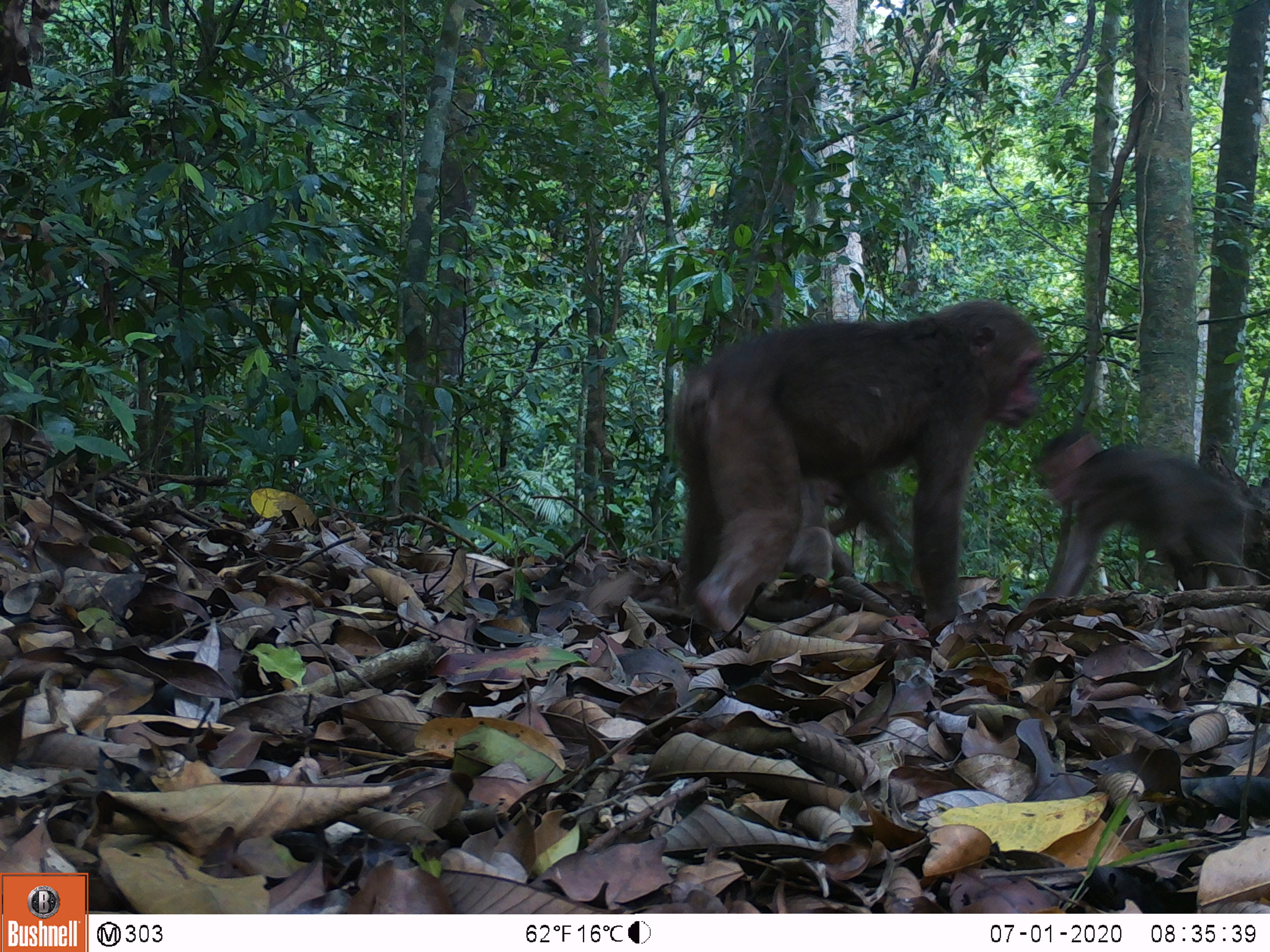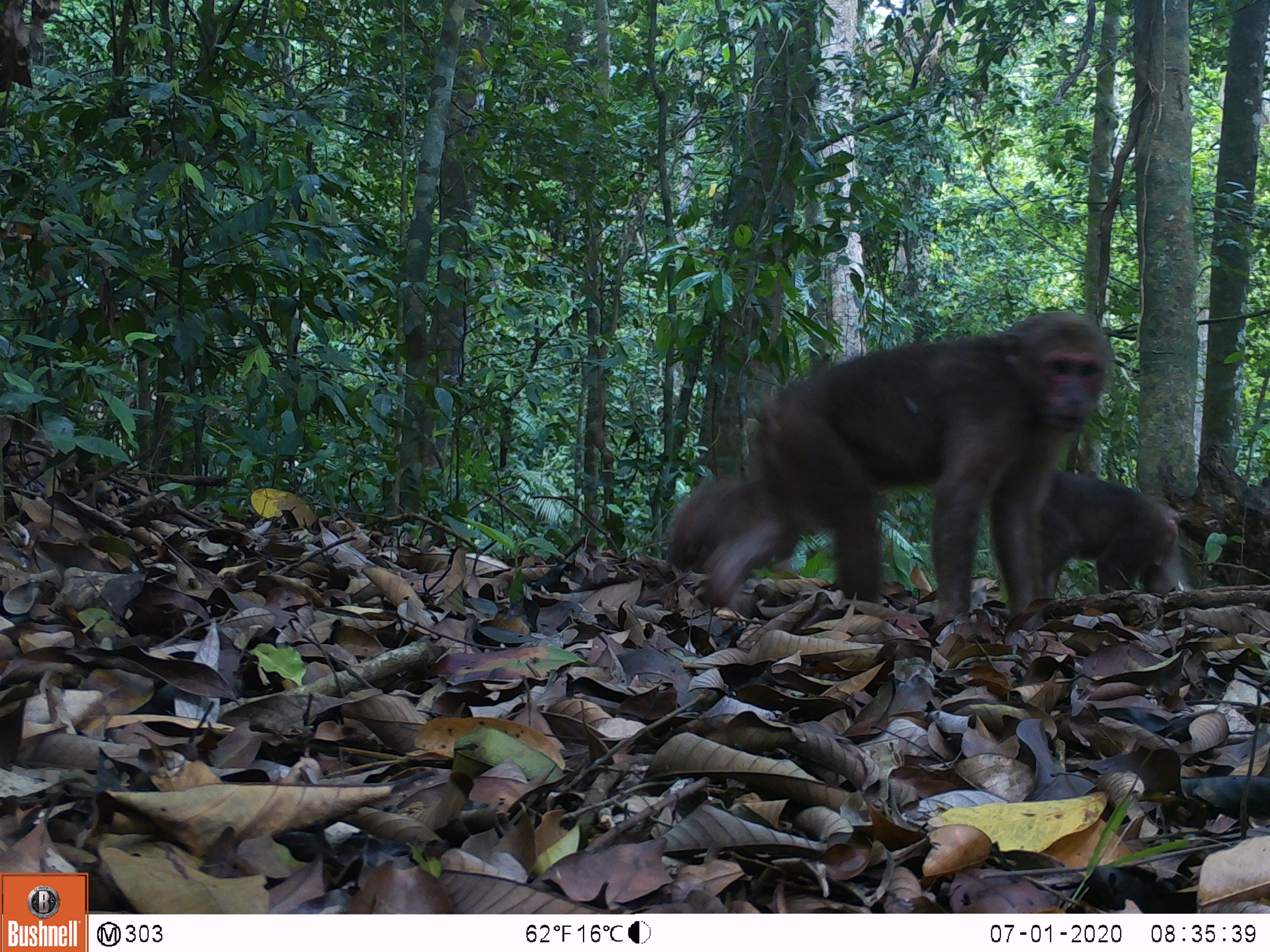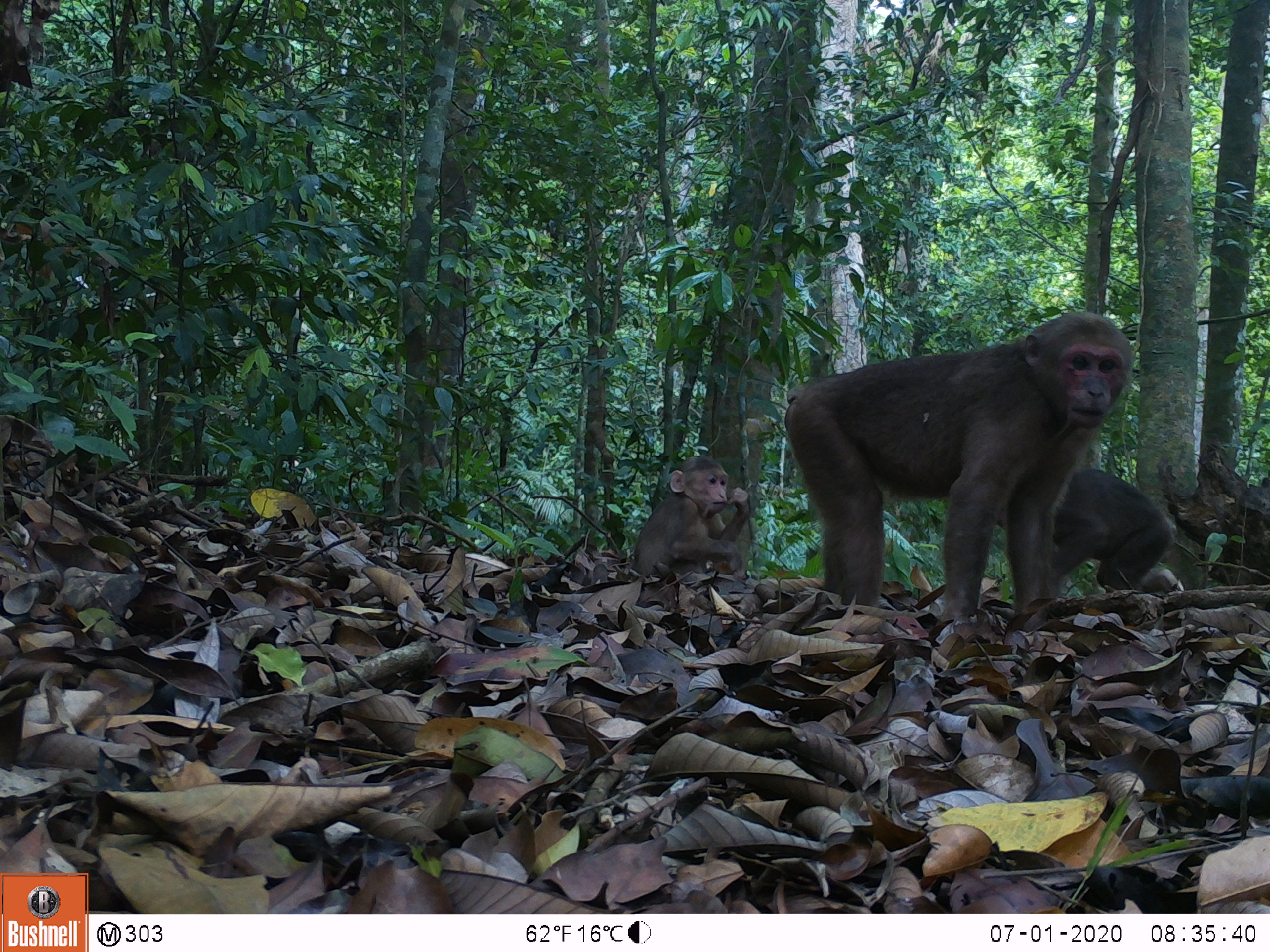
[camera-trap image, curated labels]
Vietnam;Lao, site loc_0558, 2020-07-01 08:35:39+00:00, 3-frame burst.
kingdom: Animalia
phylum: Chordata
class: Mammalia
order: Primates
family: Cercopithecidae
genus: Macaca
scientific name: Macaca arctoides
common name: stump-tailed macaque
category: stump tailed macaque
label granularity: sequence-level